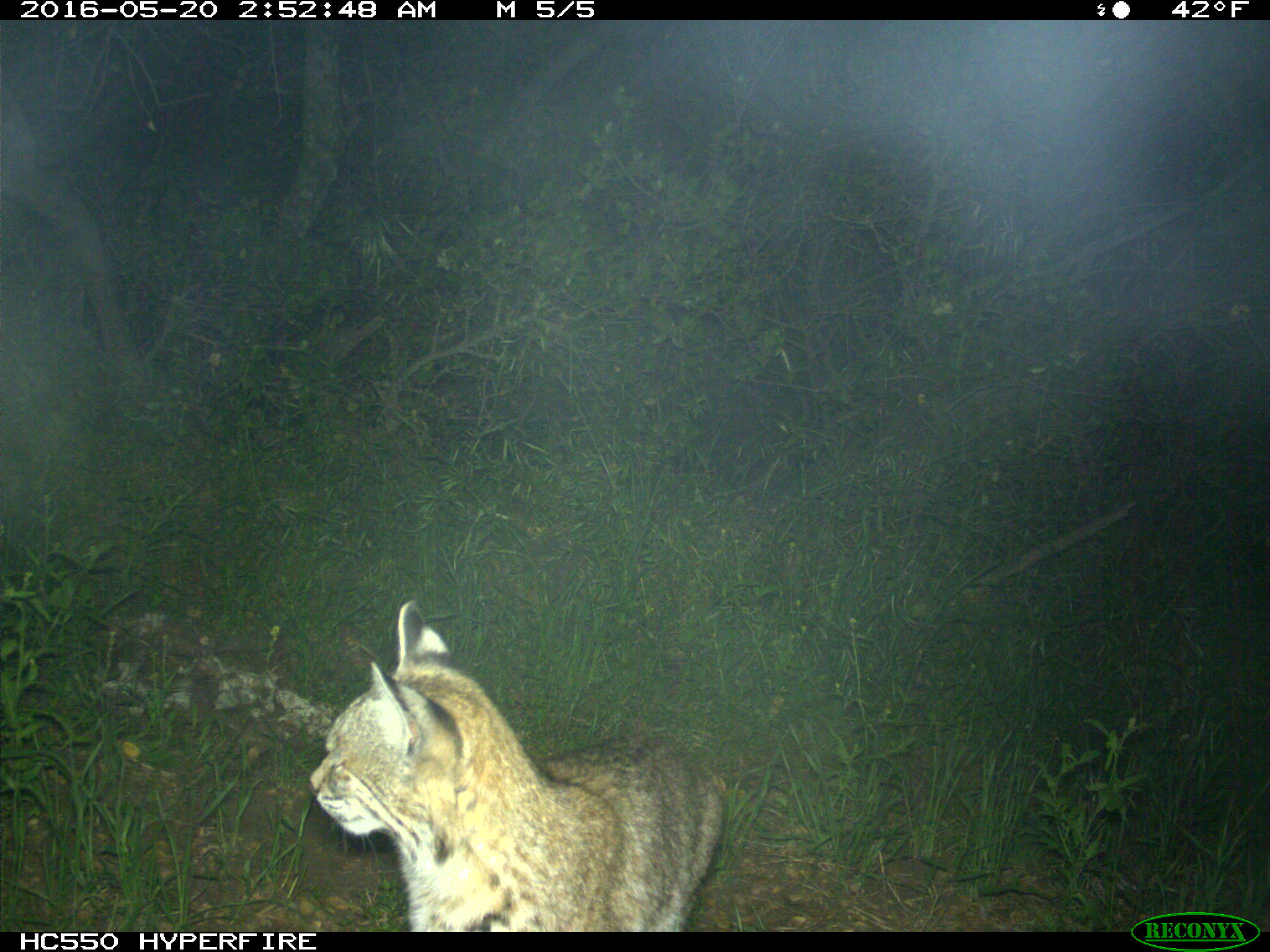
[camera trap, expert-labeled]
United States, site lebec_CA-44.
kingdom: Animalia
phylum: Chordata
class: Mammalia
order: Carnivora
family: Felidae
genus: Lynx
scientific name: Lynx rufus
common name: bobcat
Lynx rufus (bobcat).